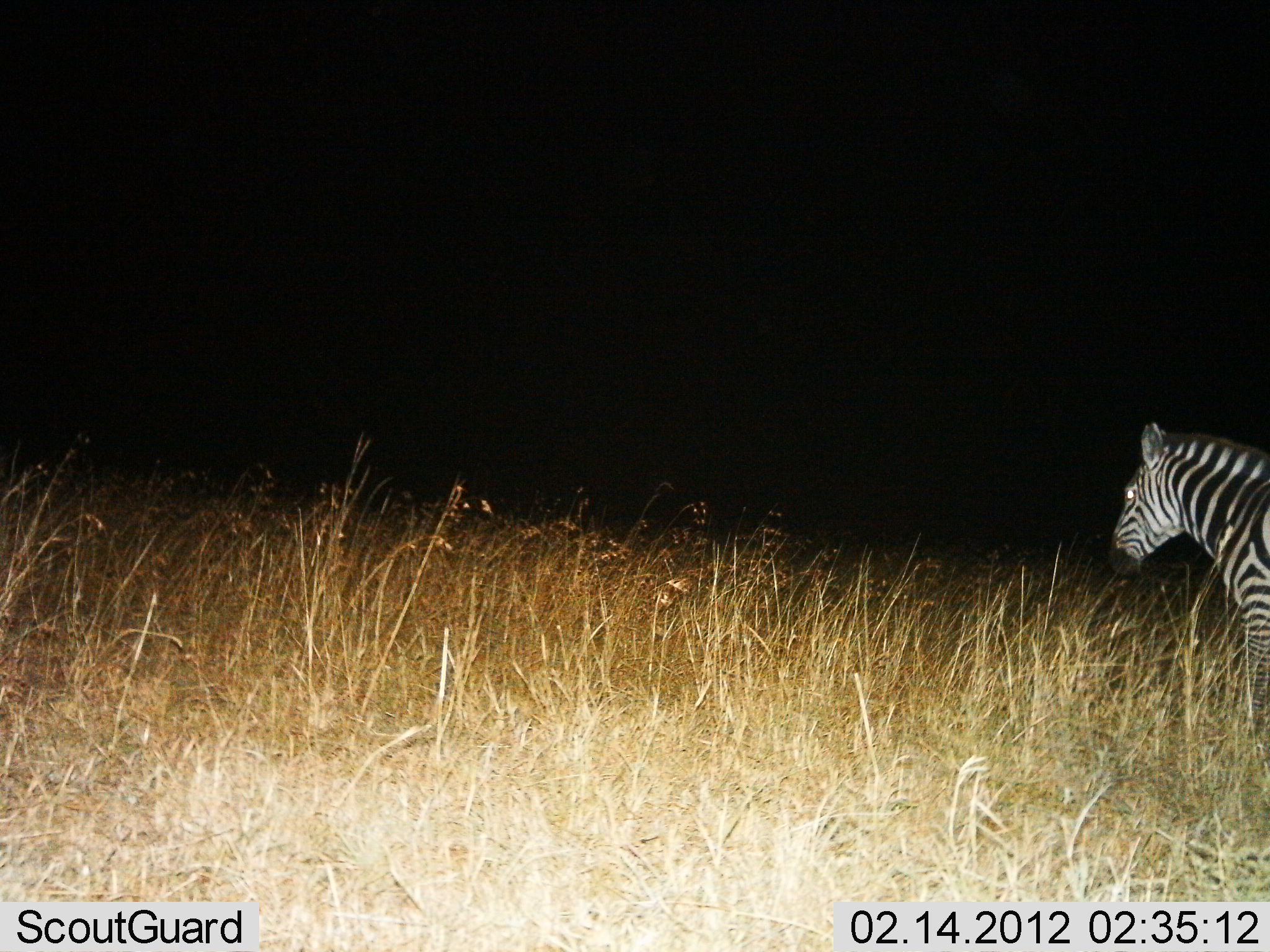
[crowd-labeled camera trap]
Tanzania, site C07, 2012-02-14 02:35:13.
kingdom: Animalia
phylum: Chordata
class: Mammalia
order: Perissodactyla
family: Equidae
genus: Equus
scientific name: Equus quagga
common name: plains zebra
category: zebra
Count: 1.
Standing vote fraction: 79%.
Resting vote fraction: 0%.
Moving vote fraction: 21%.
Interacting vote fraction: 0%.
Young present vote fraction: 0%.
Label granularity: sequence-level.